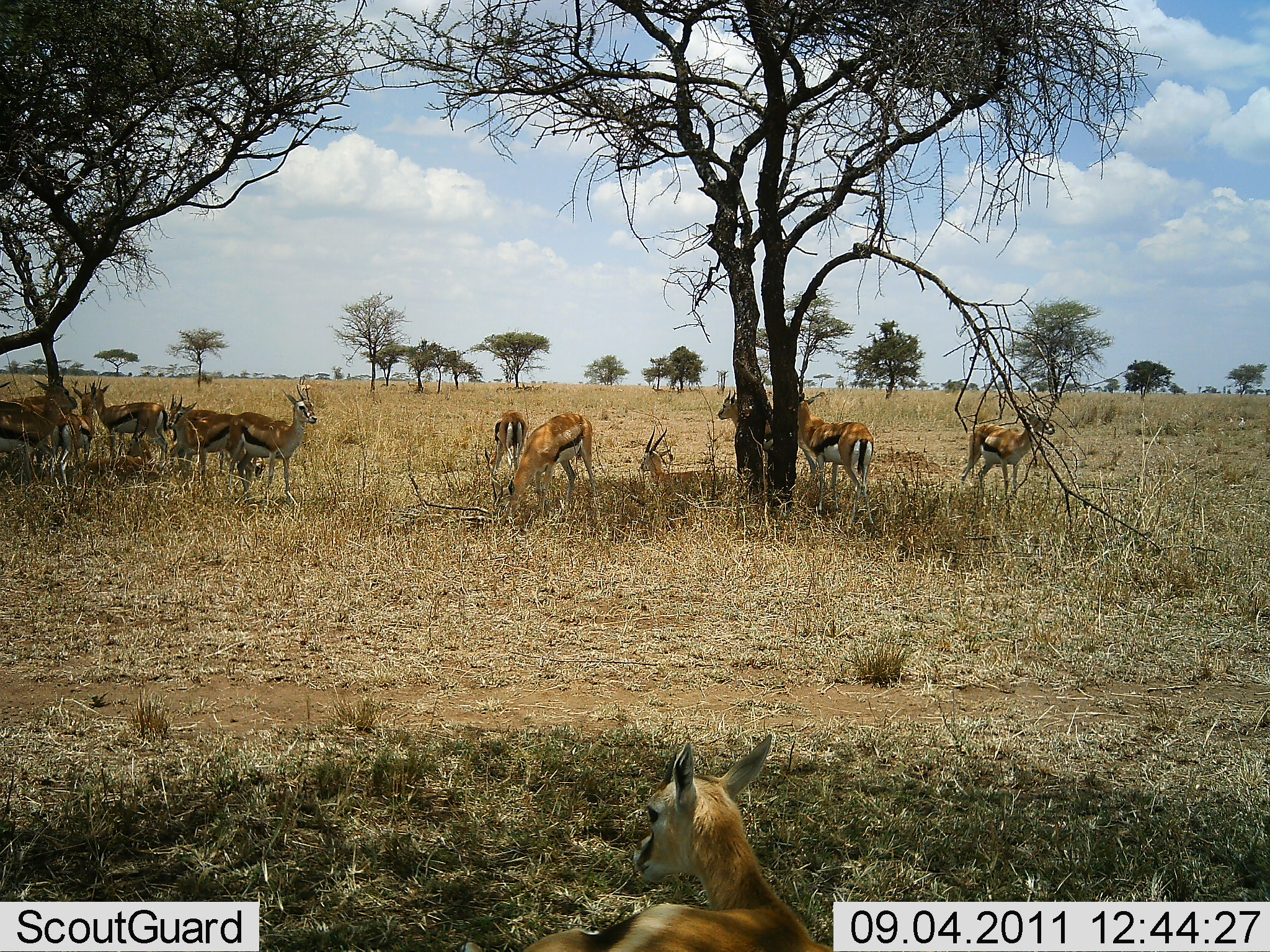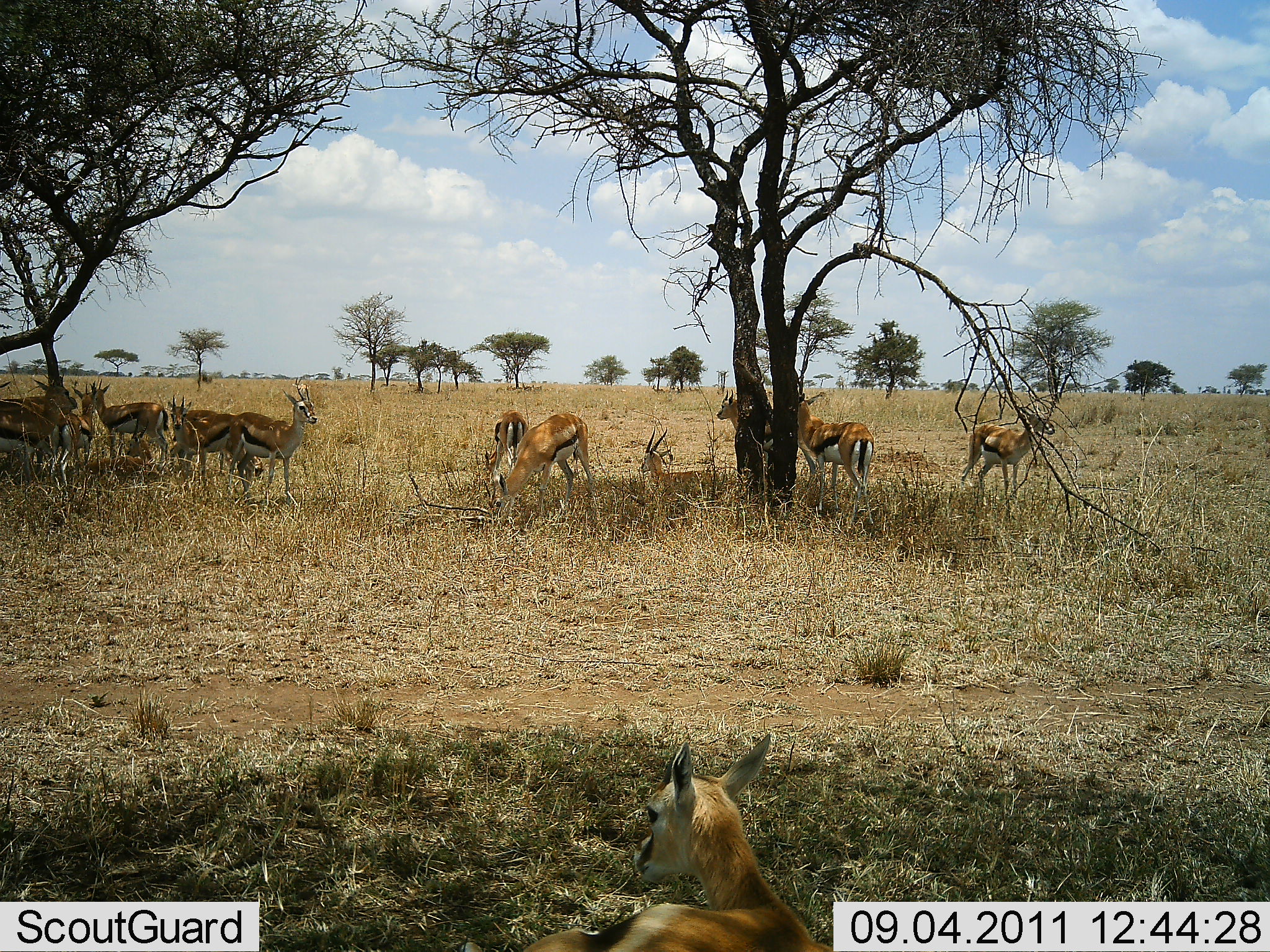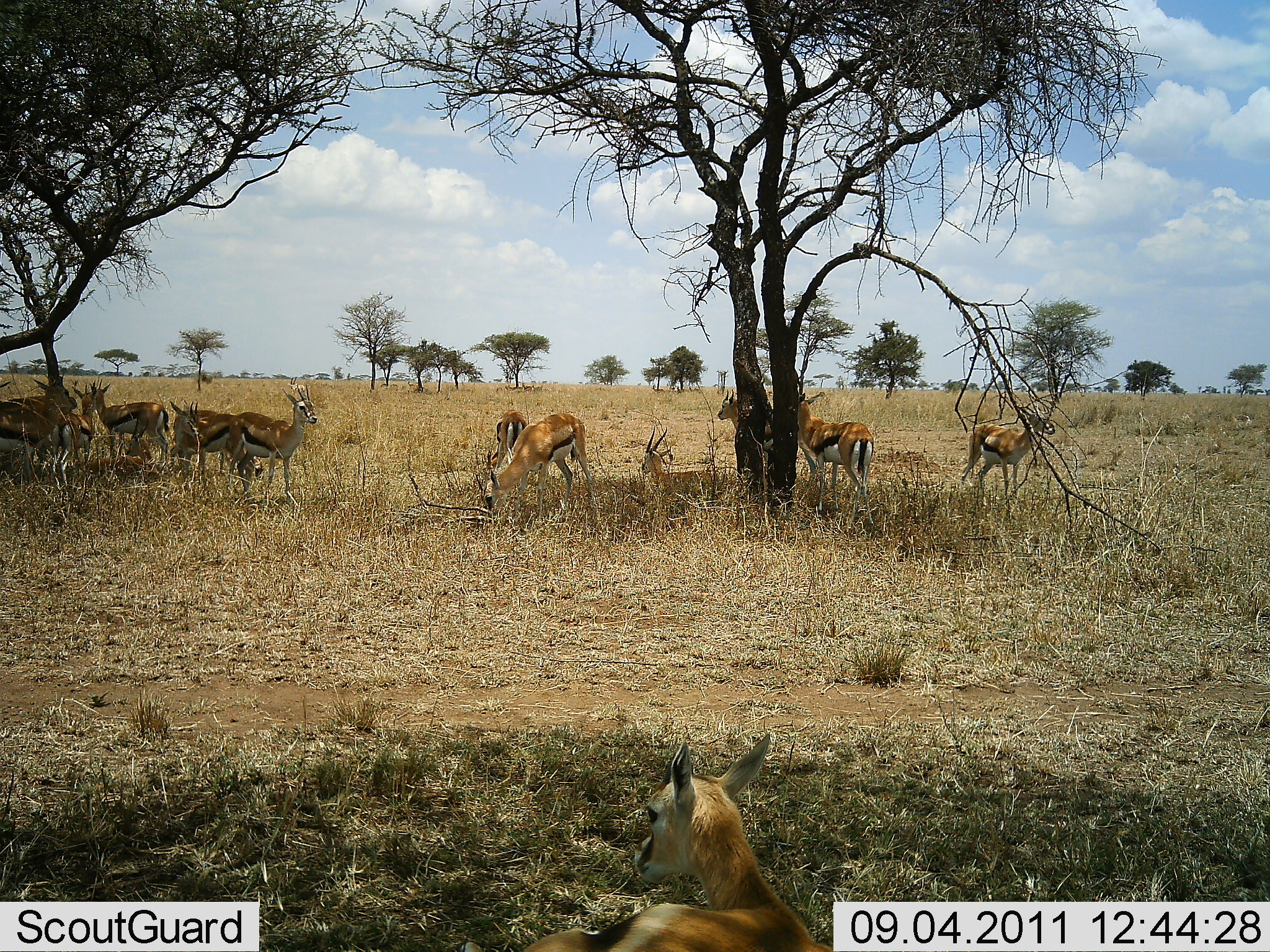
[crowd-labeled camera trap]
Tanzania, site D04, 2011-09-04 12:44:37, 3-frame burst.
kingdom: Animalia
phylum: Chordata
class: Mammalia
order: Artiodactyla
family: Bovidae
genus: Eudorcas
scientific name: Eudorcas thomsonii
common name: thomson's gazelle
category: gazellethomsons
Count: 11-50.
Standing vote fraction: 69%.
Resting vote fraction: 54%.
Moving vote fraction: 15%.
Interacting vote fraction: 0%.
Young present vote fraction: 15%.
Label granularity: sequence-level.